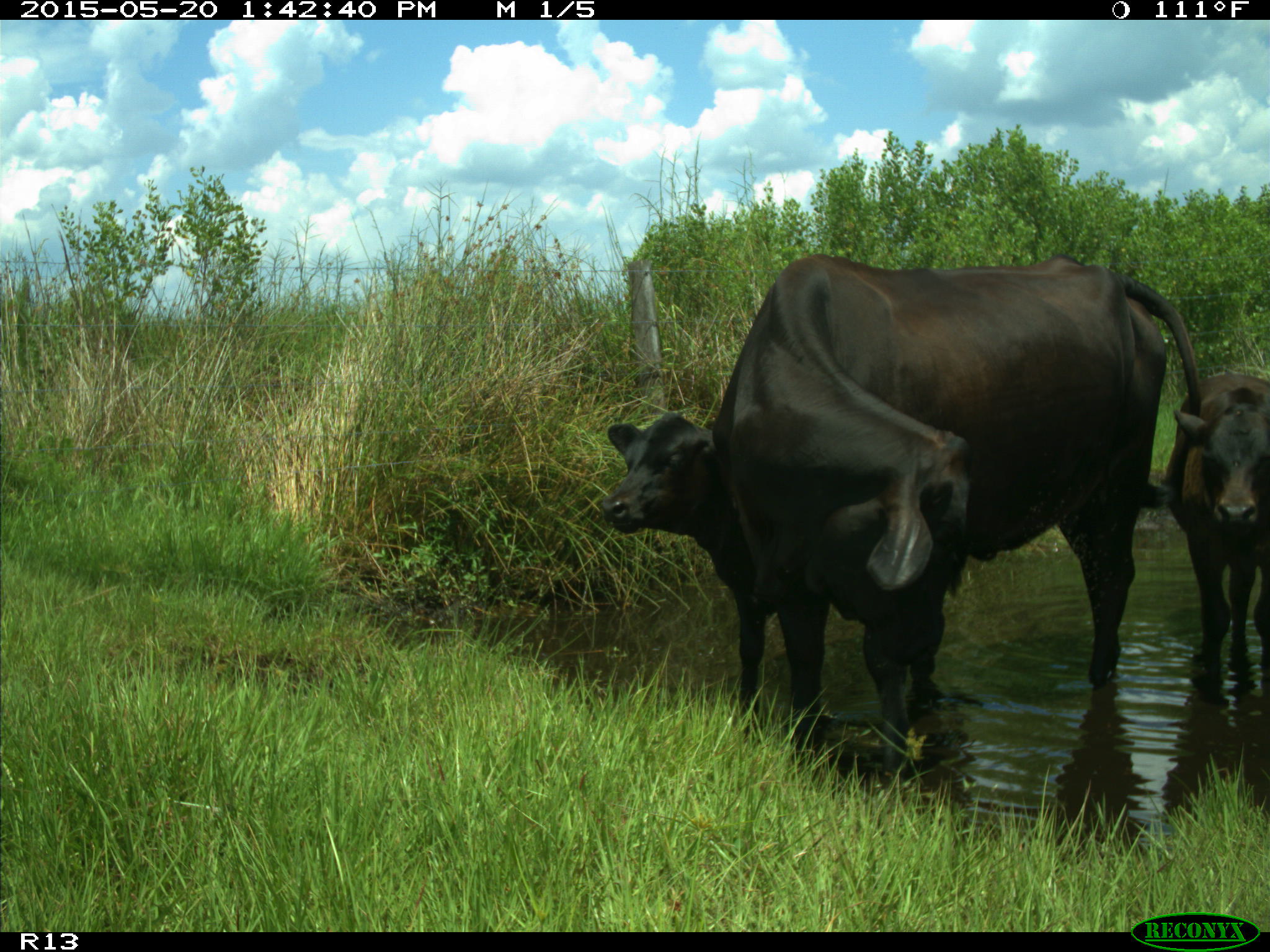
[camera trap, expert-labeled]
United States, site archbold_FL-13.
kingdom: Animalia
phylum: Chordata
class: Mammalia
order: Artiodactyla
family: Bovidae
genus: Bos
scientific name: Bos taurus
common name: domestic cow